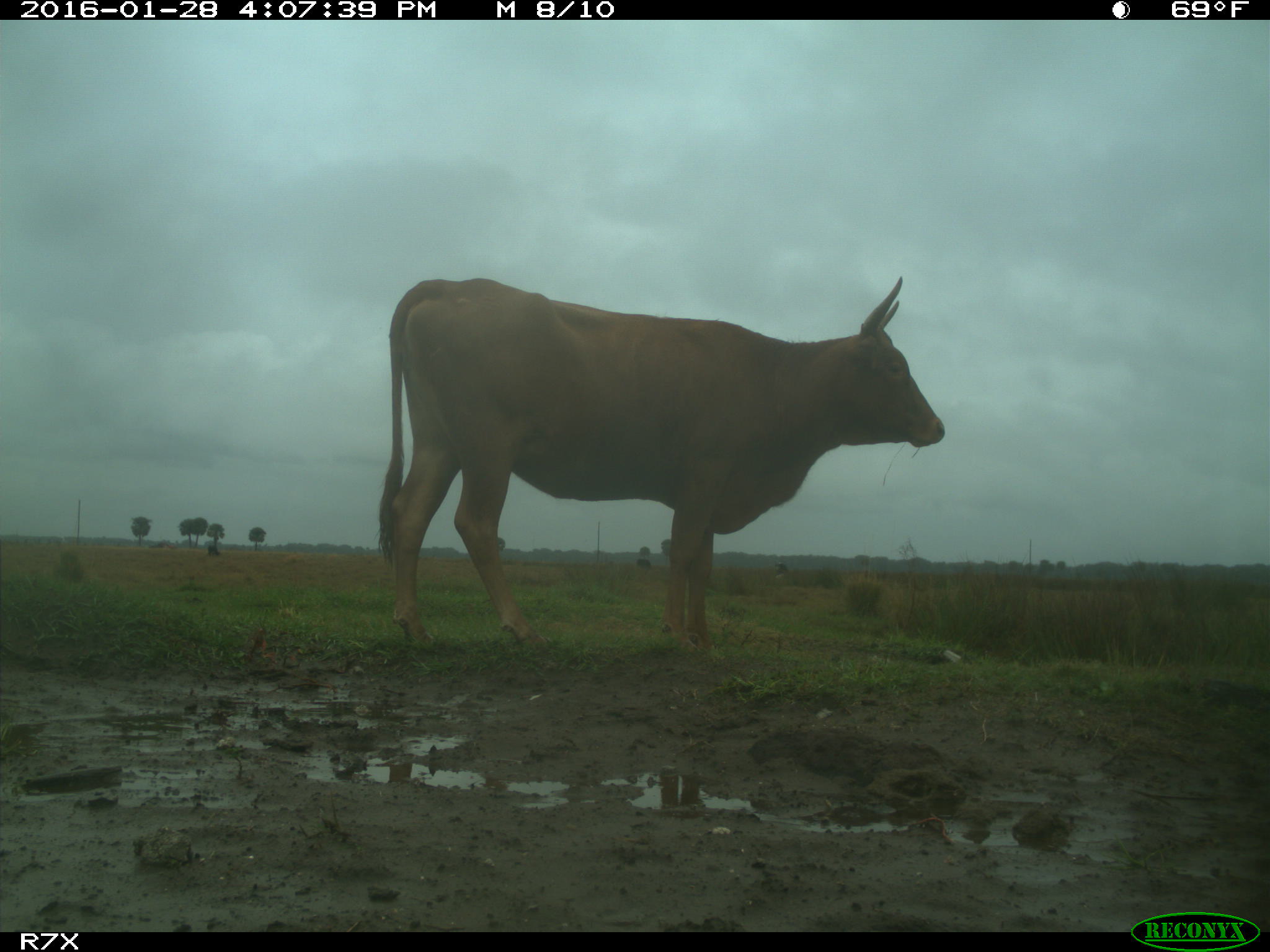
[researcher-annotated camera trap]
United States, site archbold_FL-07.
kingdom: Animalia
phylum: Chordata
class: Mammalia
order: Artiodactyla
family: Bovidae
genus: Bos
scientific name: Bos taurus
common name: domestic cow